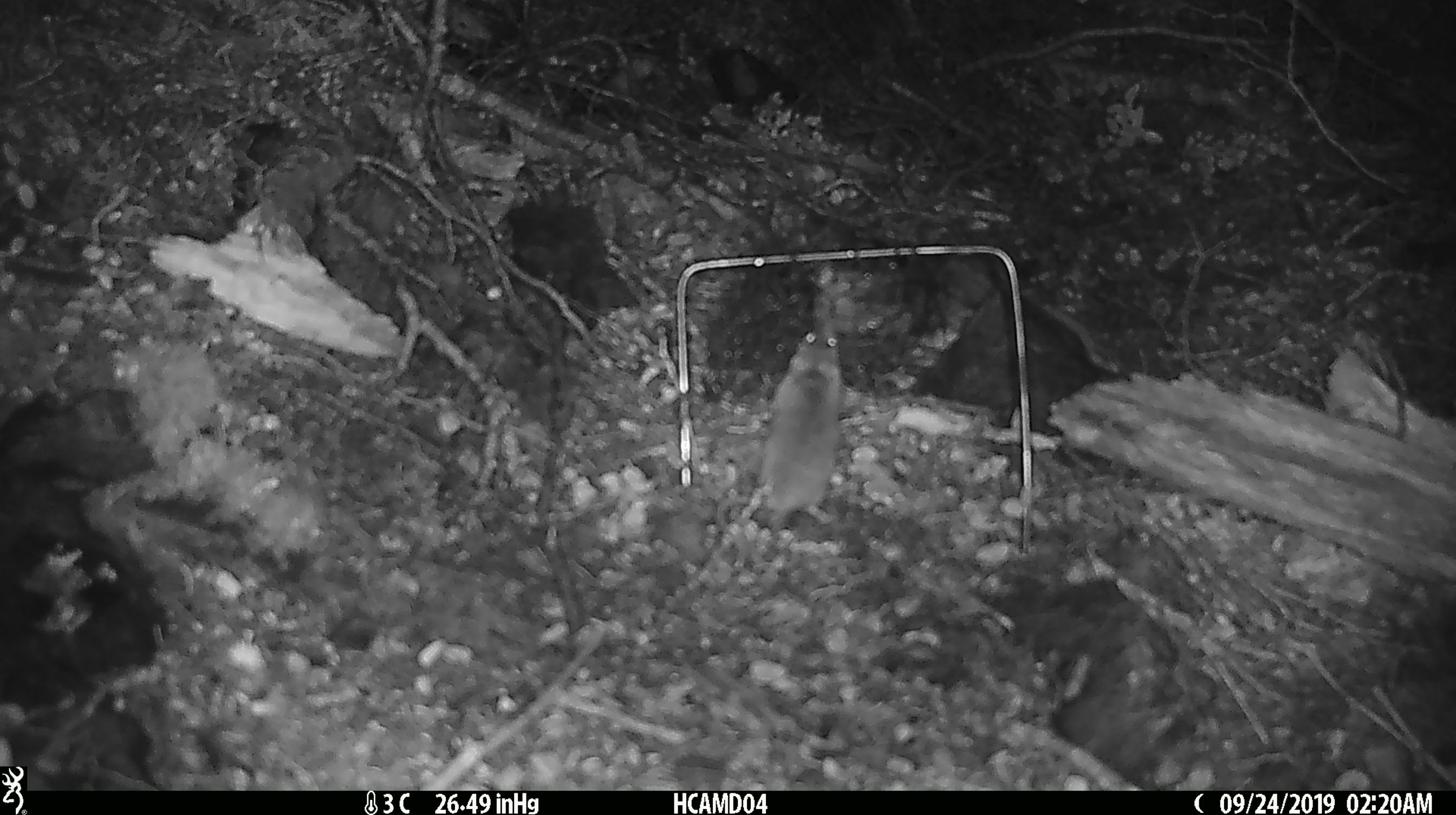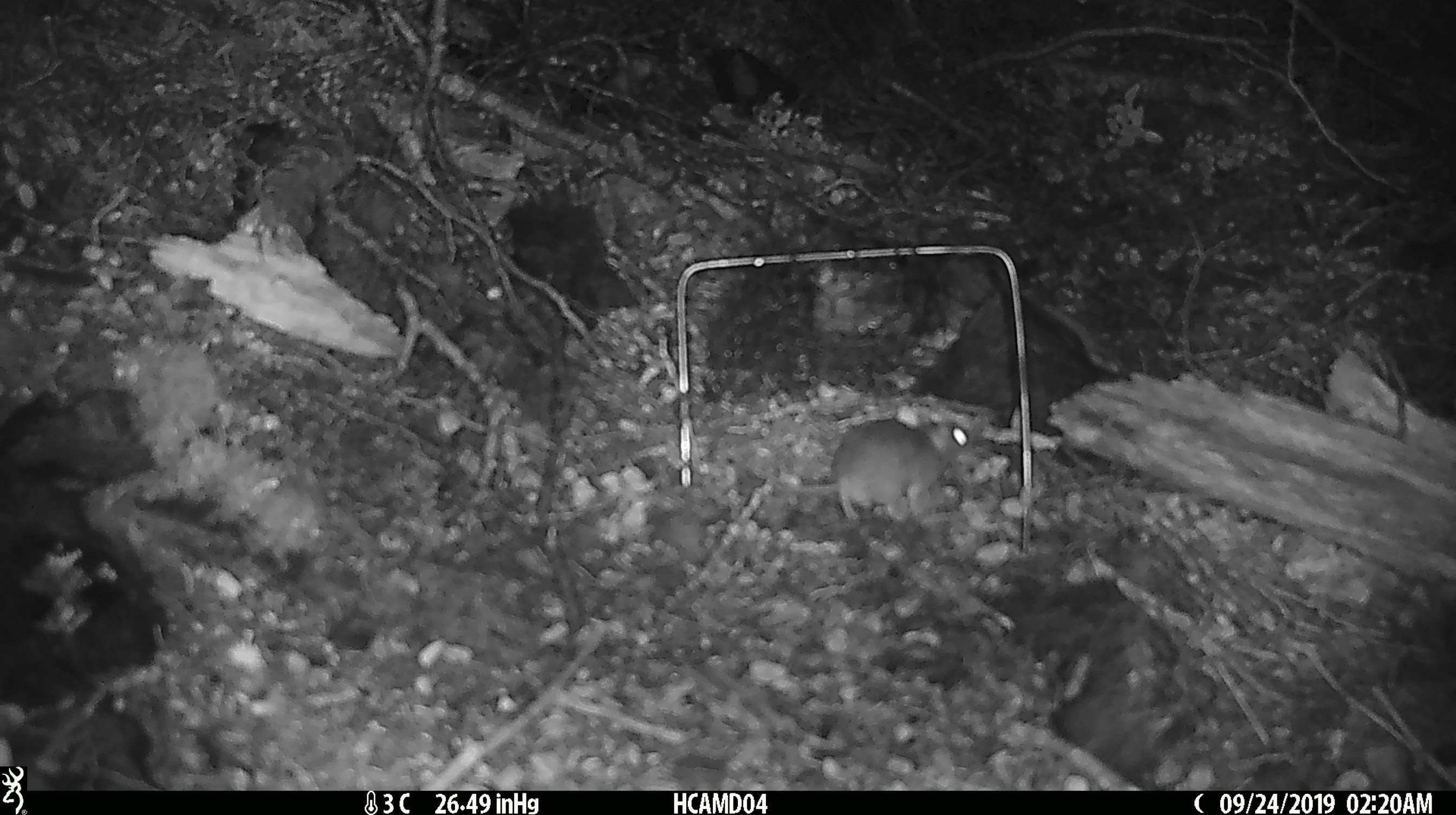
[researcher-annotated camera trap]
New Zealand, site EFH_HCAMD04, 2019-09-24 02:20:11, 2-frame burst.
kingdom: Animalia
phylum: Chordata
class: Mammalia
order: Rodentia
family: Muridae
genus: Mus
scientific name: Mus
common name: mouse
Mouse (Mus).